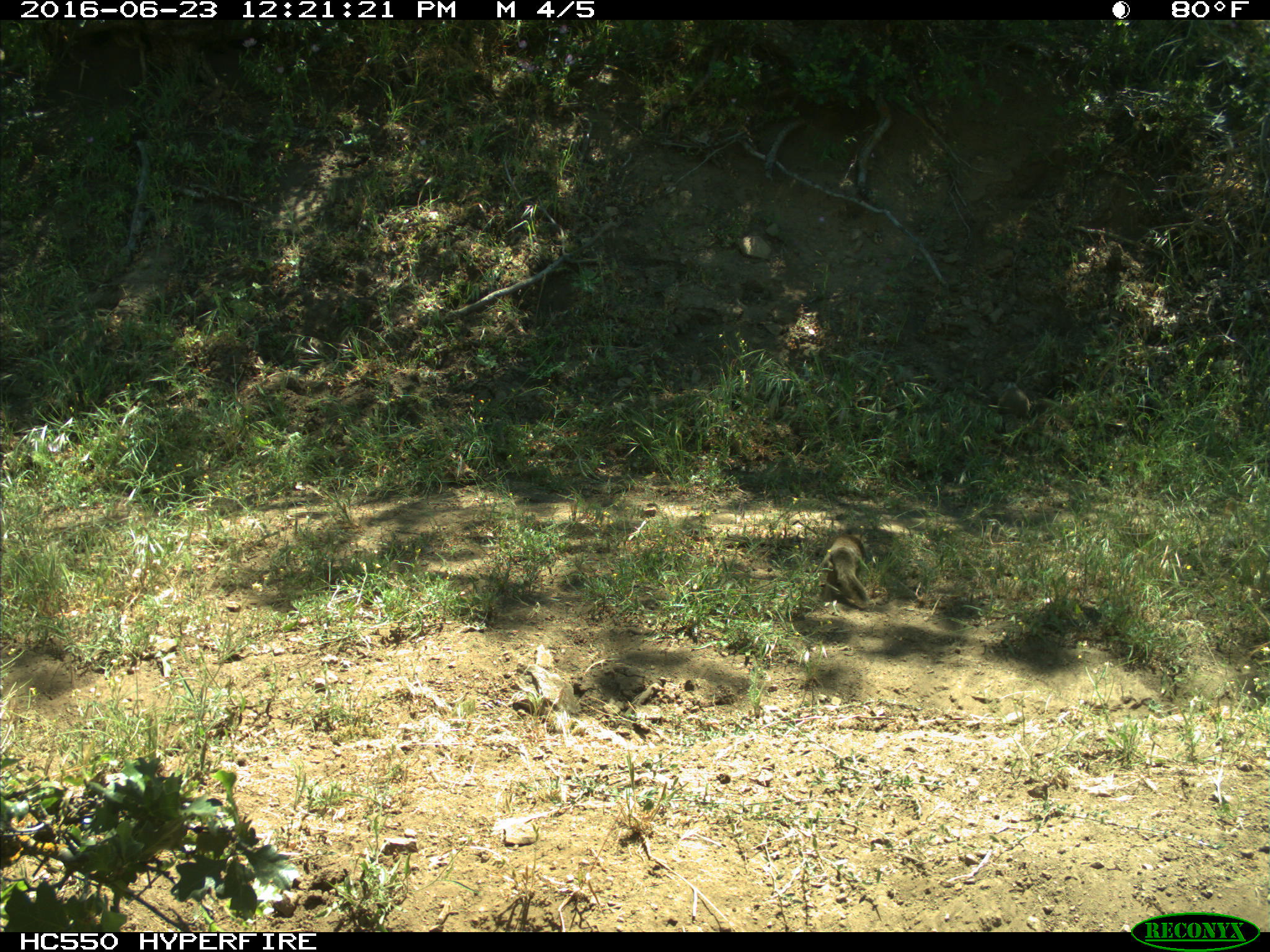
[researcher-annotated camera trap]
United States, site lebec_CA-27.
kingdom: Animalia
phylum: Chordata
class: Mammalia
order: Rodentia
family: Sciuridae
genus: Otospermophilus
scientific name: Otospermophilus beecheyi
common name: california ground squirrel